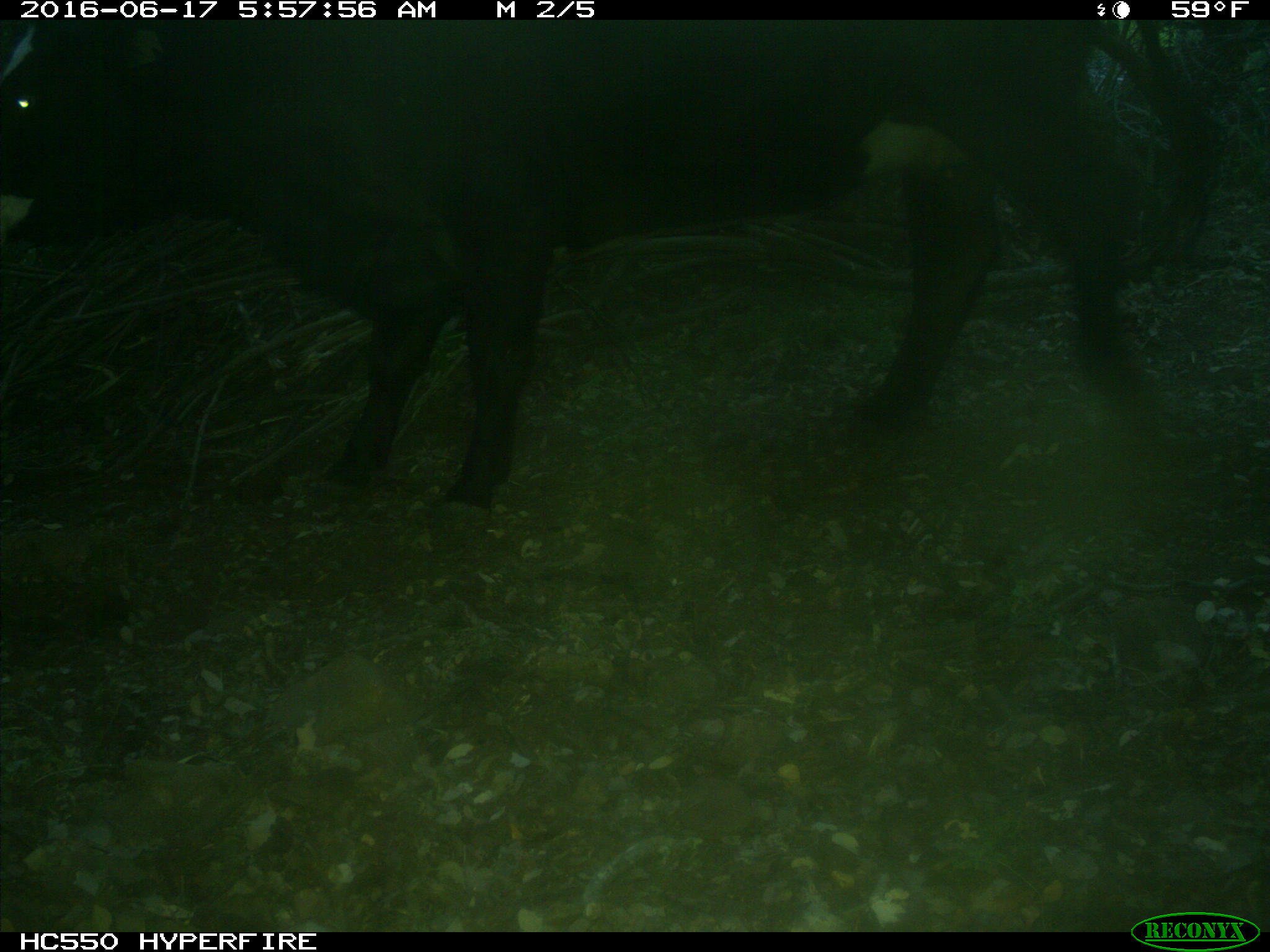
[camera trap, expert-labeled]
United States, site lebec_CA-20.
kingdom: Animalia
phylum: Chordata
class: Mammalia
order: Artiodactyla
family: Bovidae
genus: Bos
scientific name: Bos taurus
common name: domestic cow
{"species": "Bos taurus (domestic cow)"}